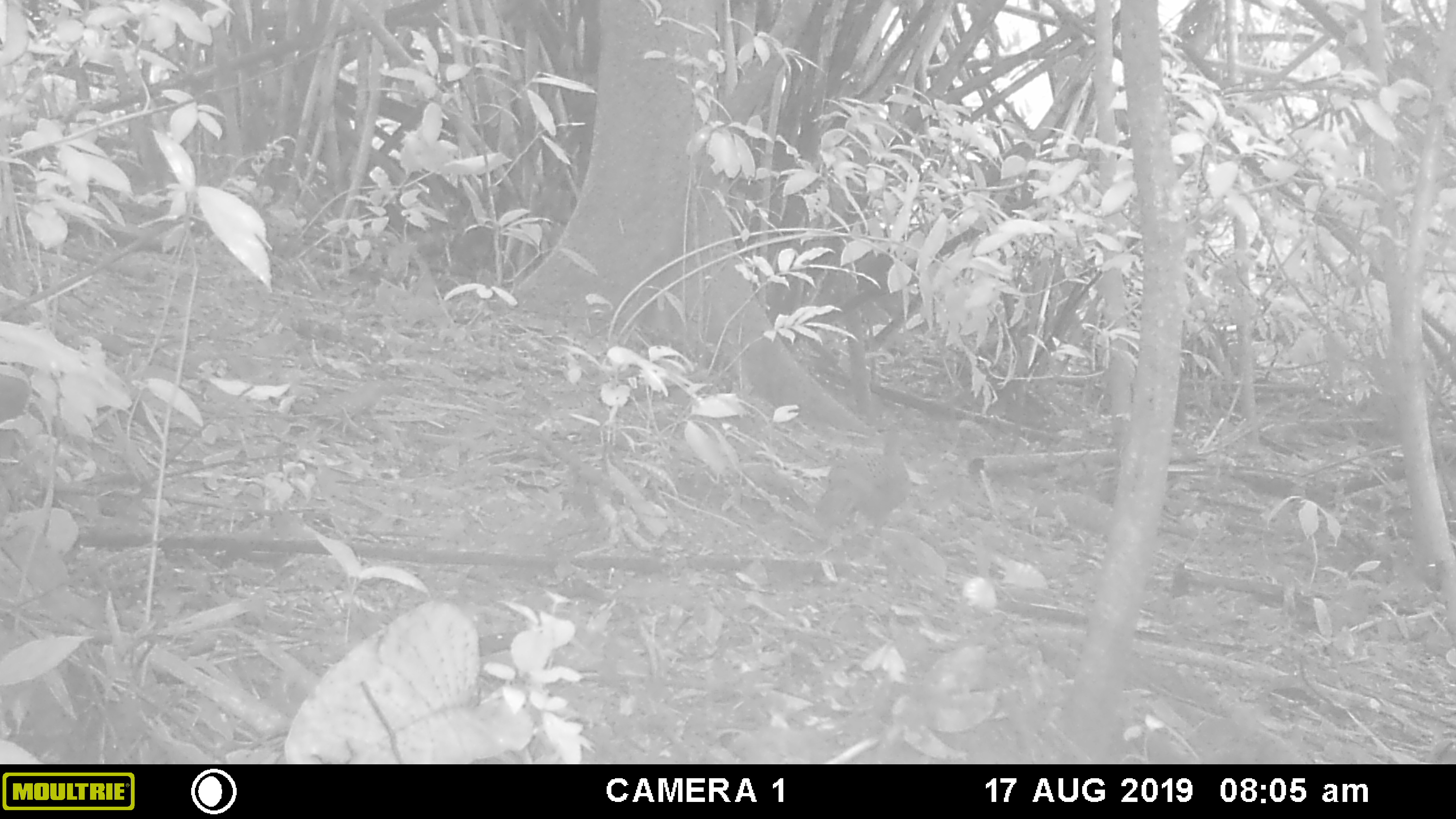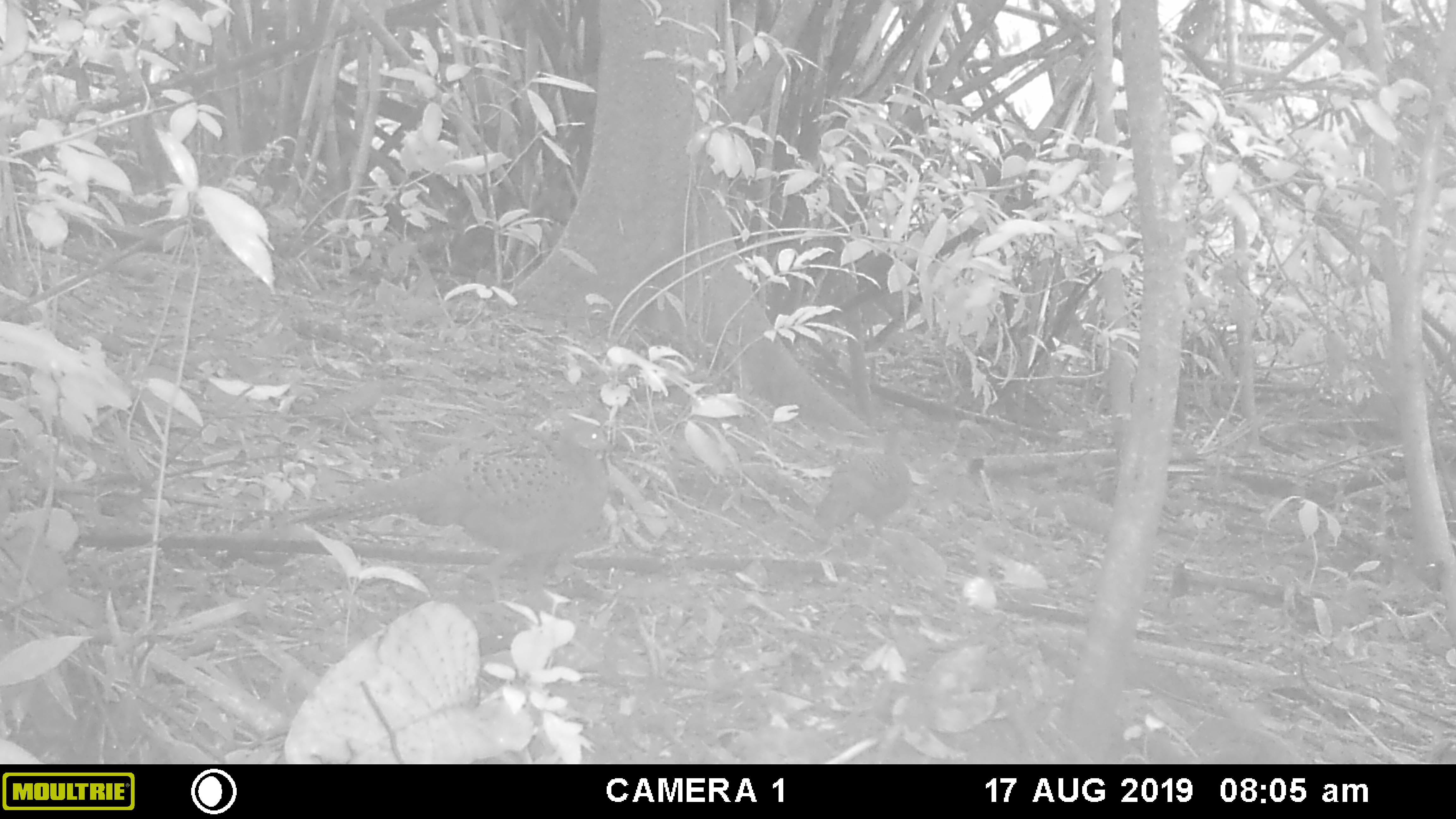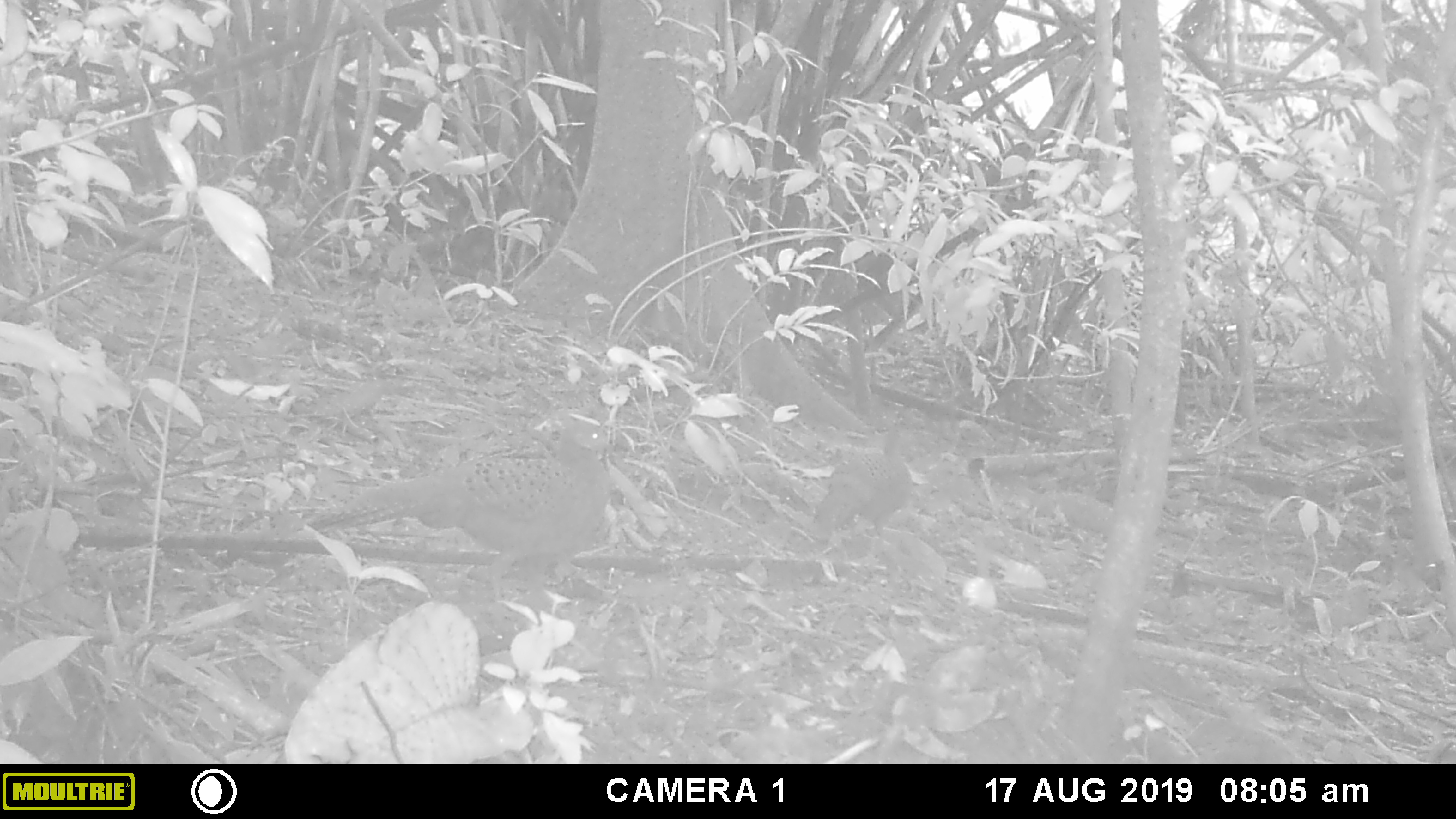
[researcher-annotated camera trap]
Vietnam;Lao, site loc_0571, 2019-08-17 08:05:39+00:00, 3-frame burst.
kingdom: Animalia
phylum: Chordata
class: Aves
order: Galliformes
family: Phasianidae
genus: Polyplectron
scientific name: Polyplectron bicalcaratum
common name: gray peacock-pheasant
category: grey peacock pheasant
Grey peacock pheasant (gray peacock-pheasant) (Polyplectron bicalcaratum). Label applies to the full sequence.